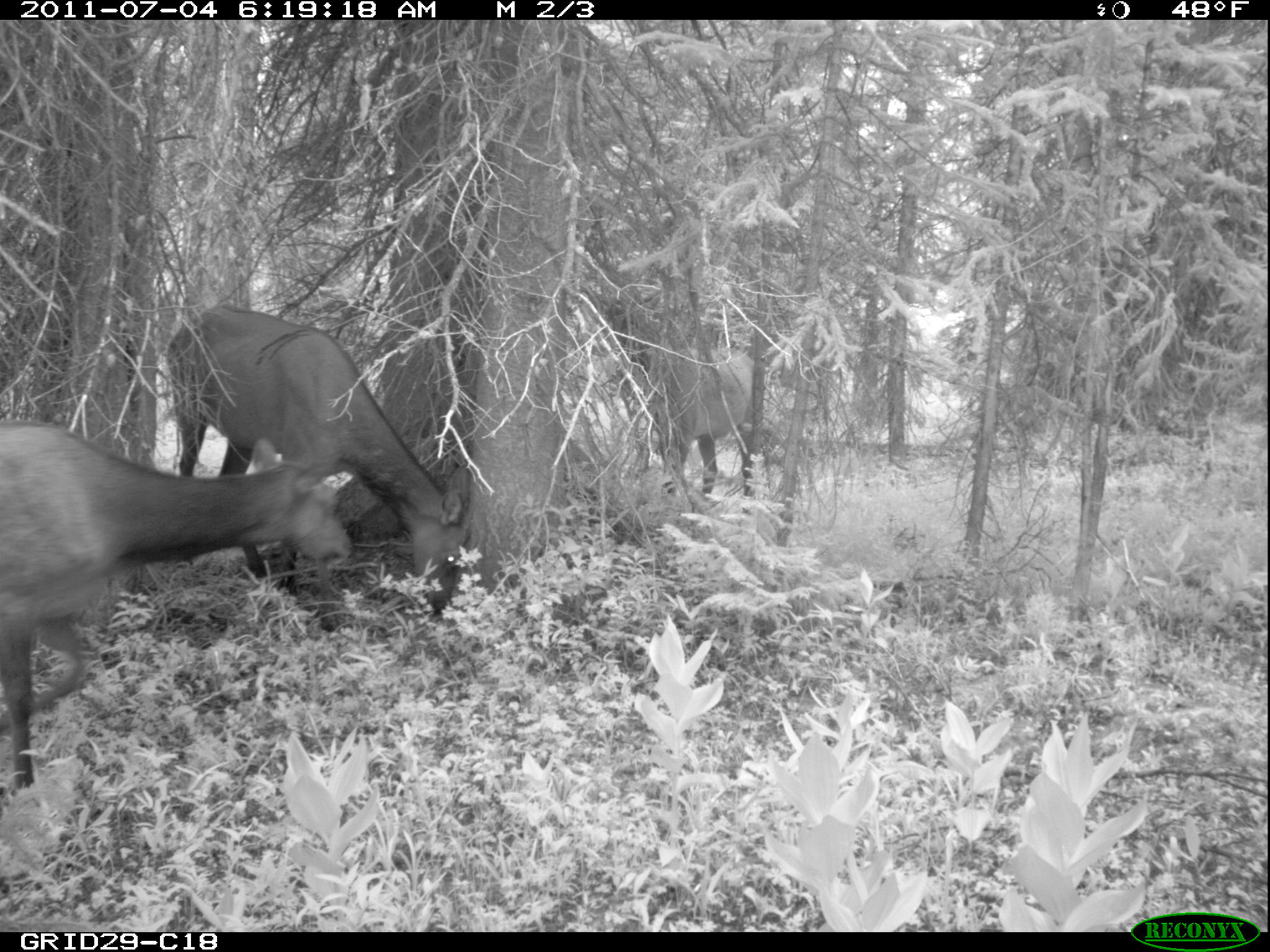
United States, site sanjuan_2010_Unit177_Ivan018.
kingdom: Animalia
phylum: Chordata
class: Mammalia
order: Artiodactyla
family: Cervidae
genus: Cervus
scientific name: Cervus elaphus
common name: red deer